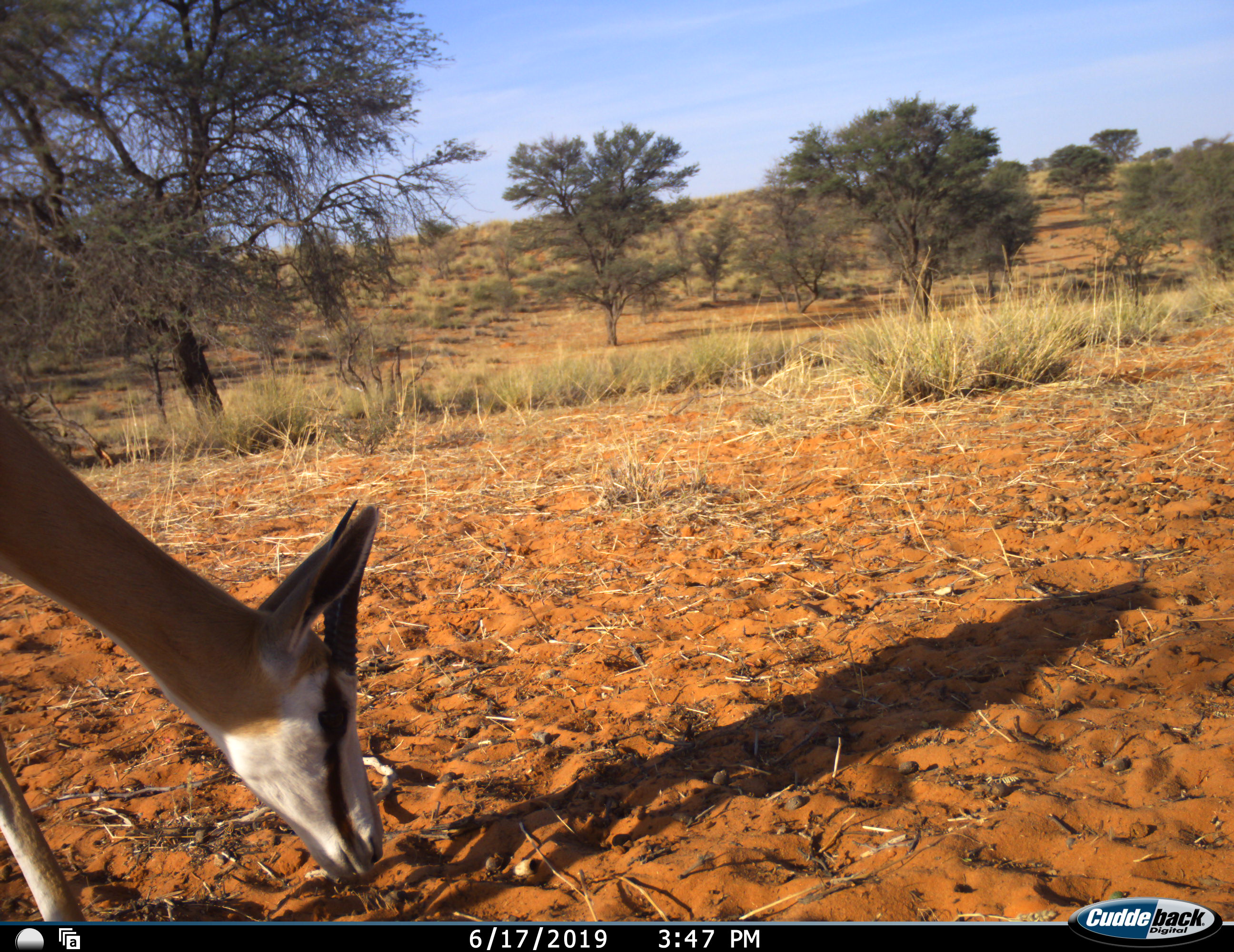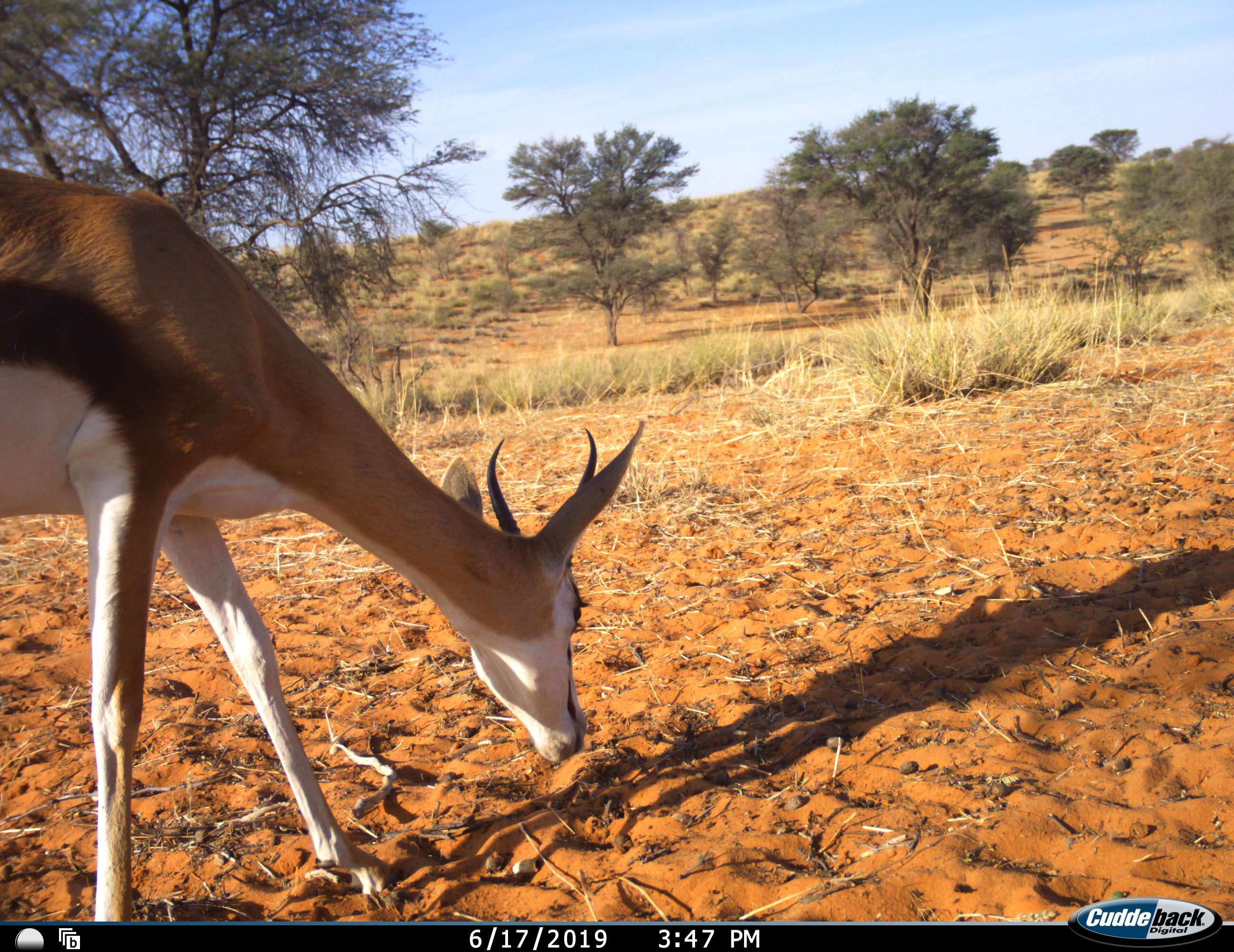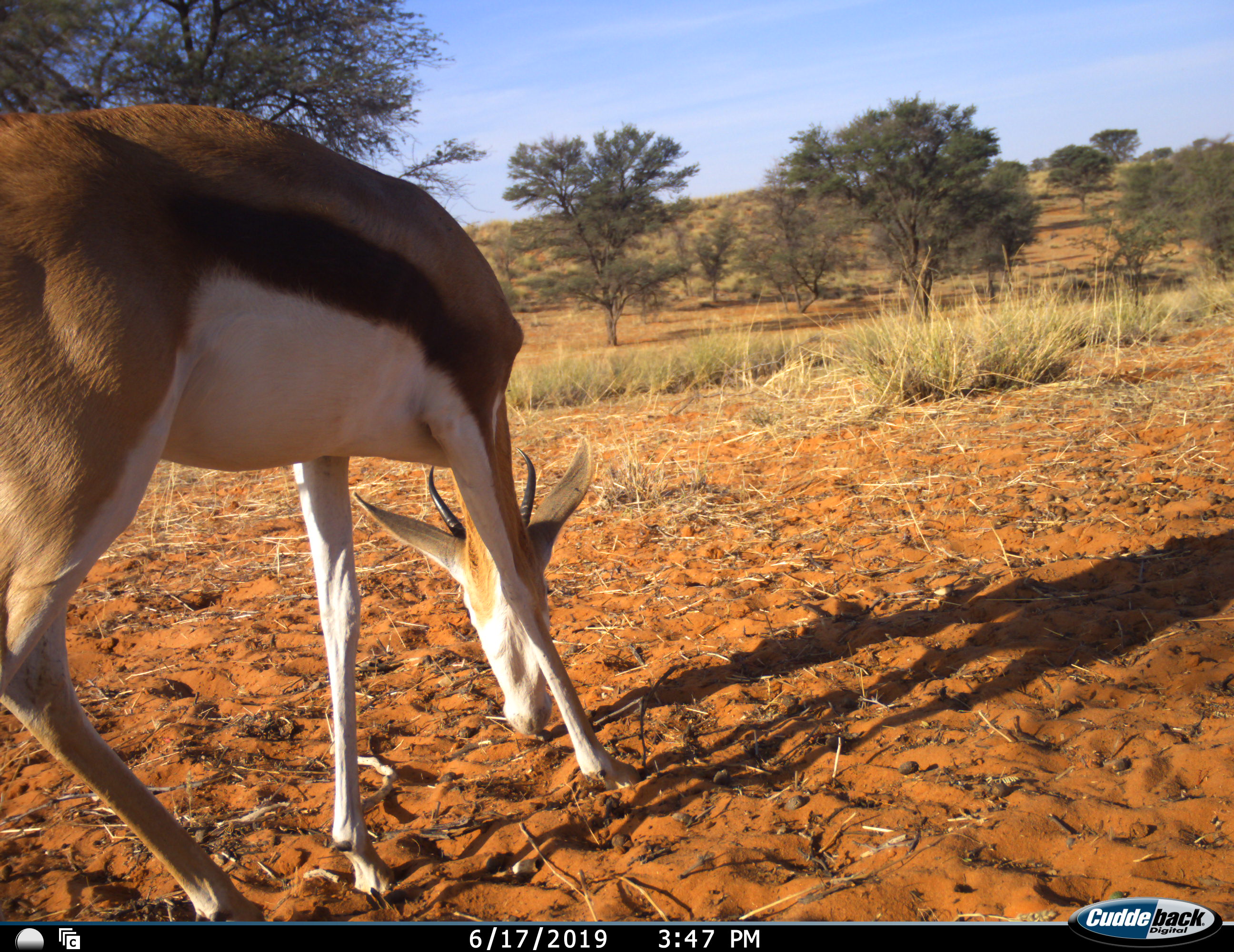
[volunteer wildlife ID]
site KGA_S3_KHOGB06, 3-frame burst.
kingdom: Animalia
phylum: Chordata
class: Mammalia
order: Artiodactyla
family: Bovidae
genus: Antidorcas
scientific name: Antidorcas marsupialis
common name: springbok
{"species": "springbok (Antidorcas marsupialis)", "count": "1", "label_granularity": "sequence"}